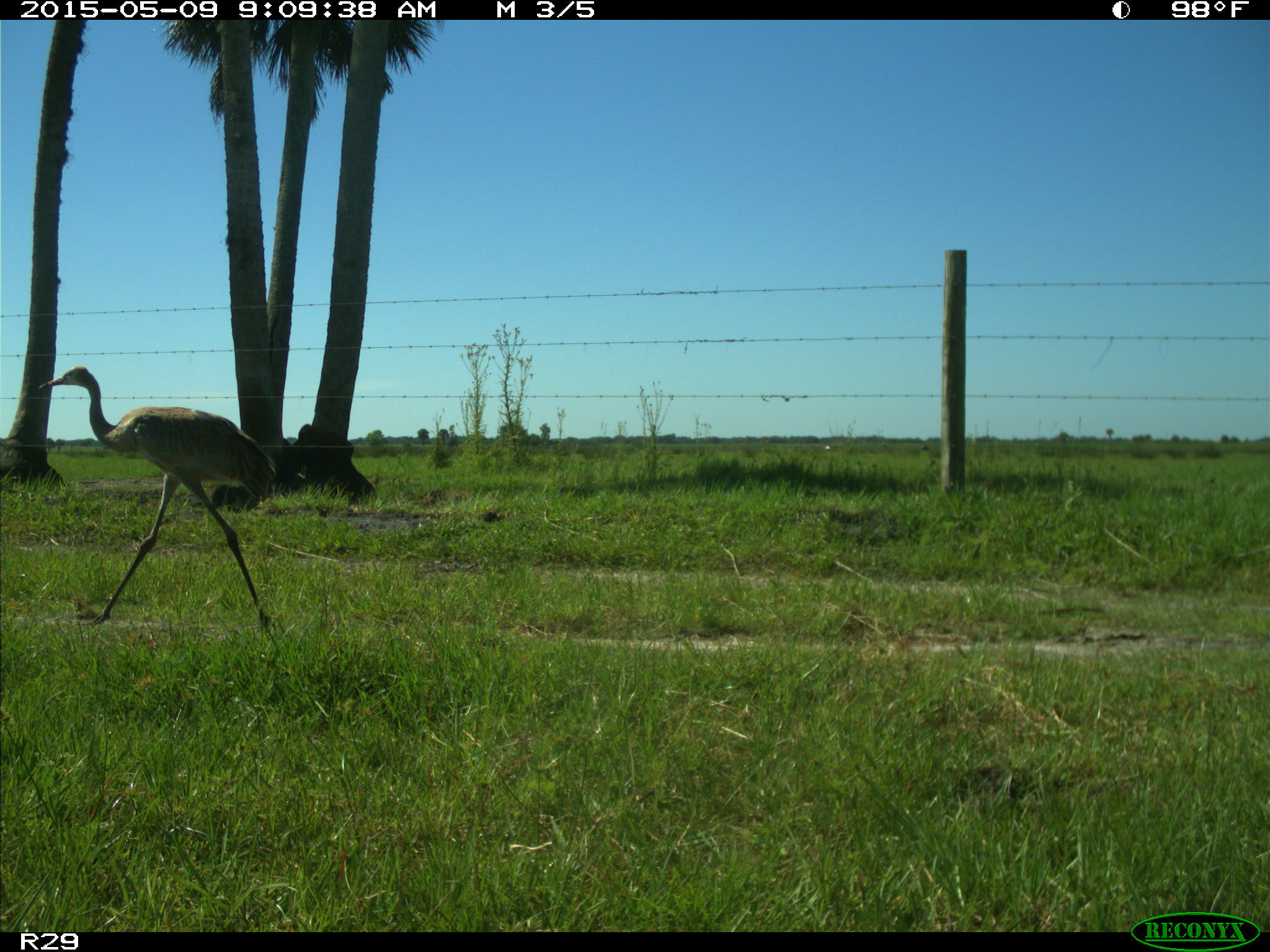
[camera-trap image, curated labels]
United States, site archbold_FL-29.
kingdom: Animalia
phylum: Chordata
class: Aves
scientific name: Aves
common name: birds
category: unidentified bird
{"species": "unidentified bird (birds) (Aves)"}